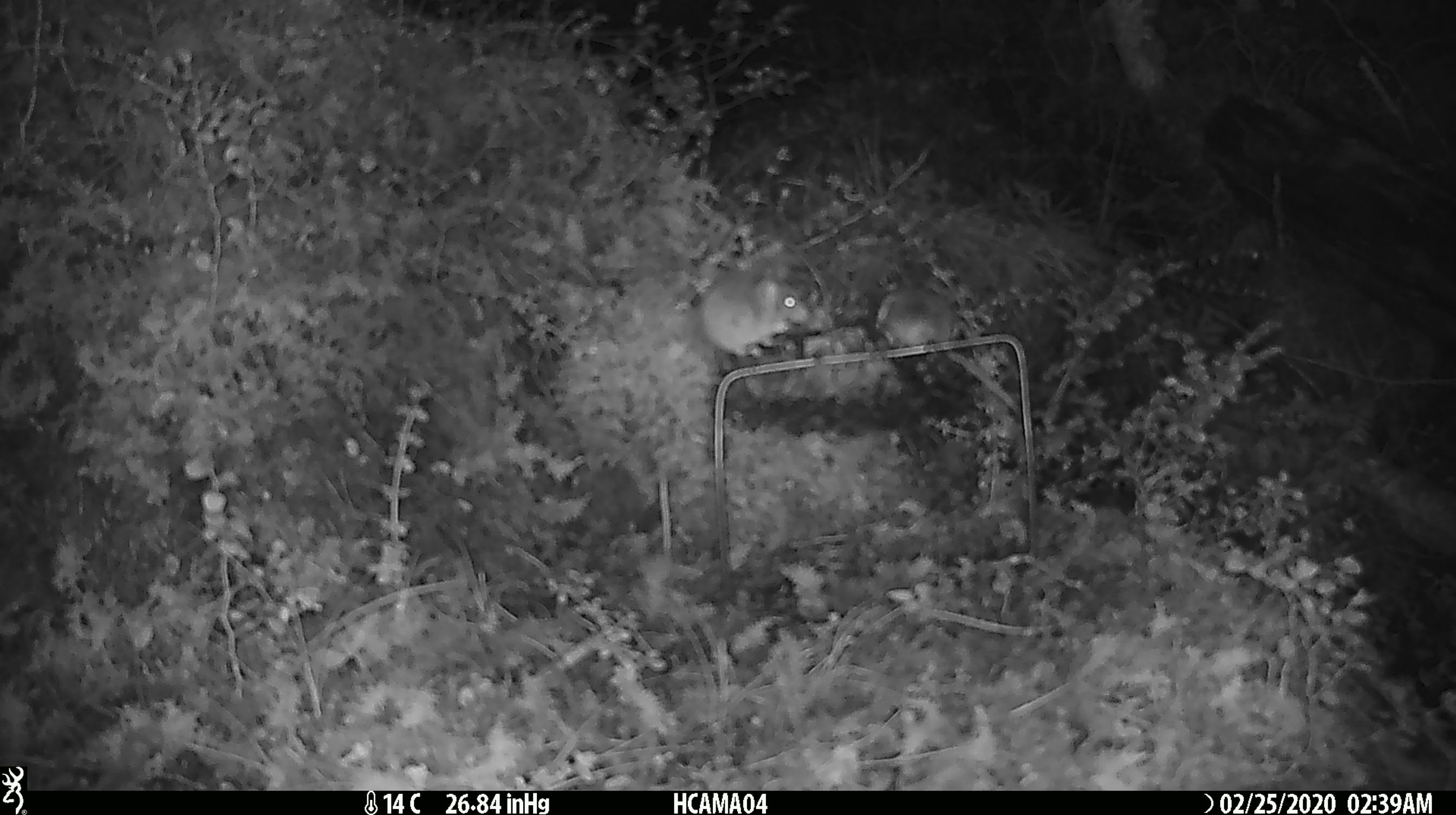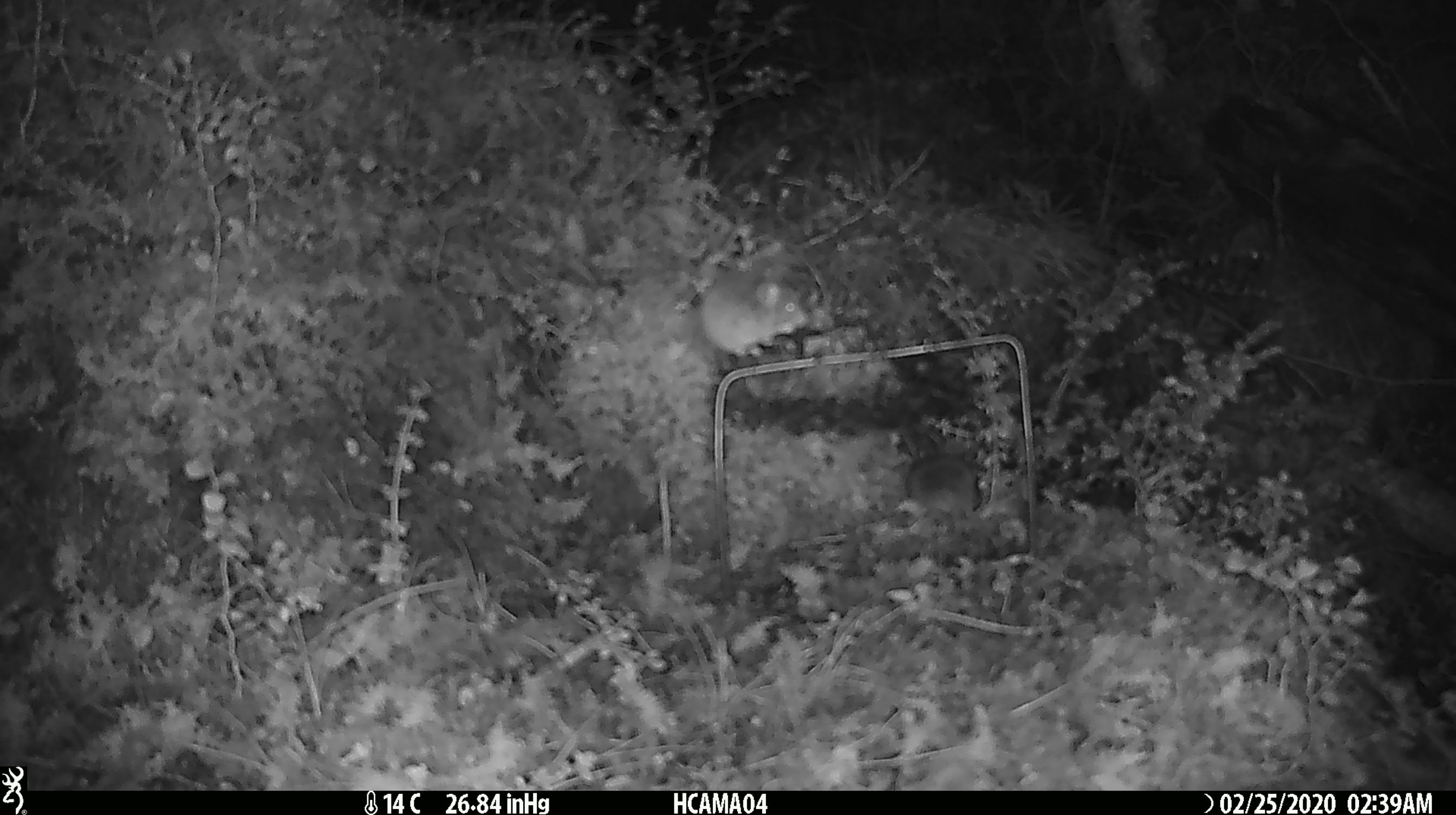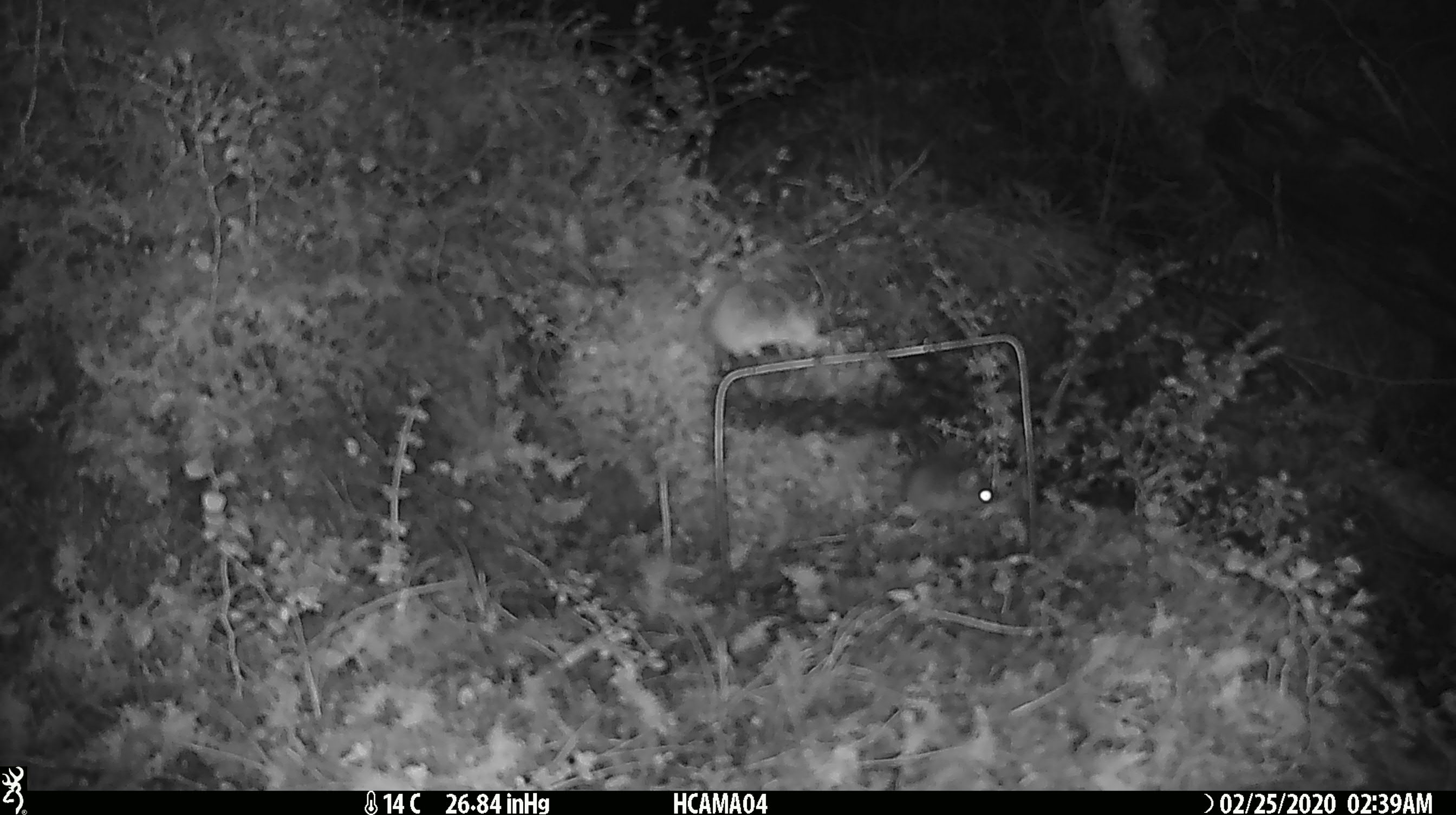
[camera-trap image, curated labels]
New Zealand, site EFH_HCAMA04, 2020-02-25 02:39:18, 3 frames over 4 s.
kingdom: Animalia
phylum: Chordata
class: Mammalia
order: Rodentia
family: Muridae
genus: Mus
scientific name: Mus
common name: mouse